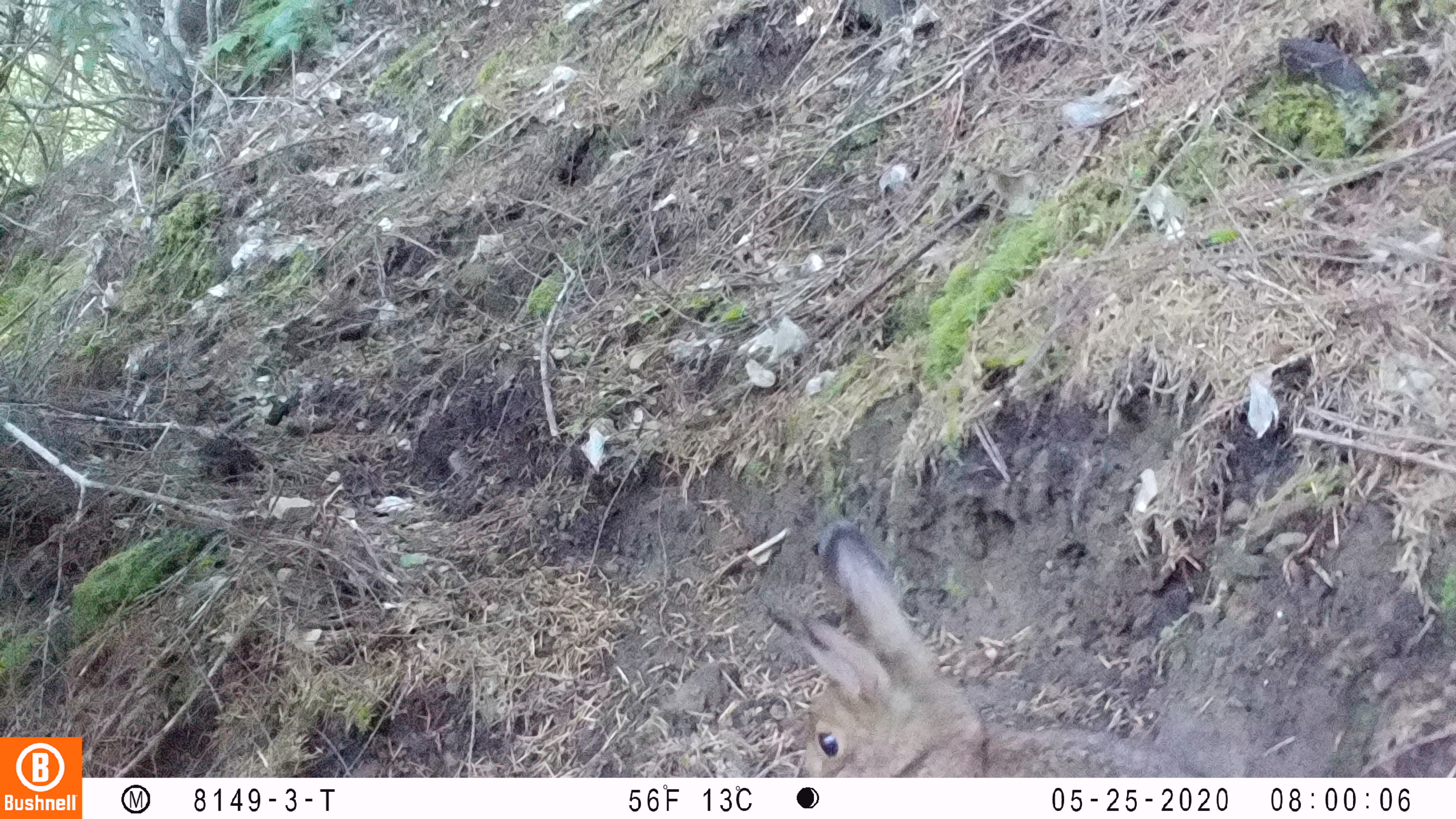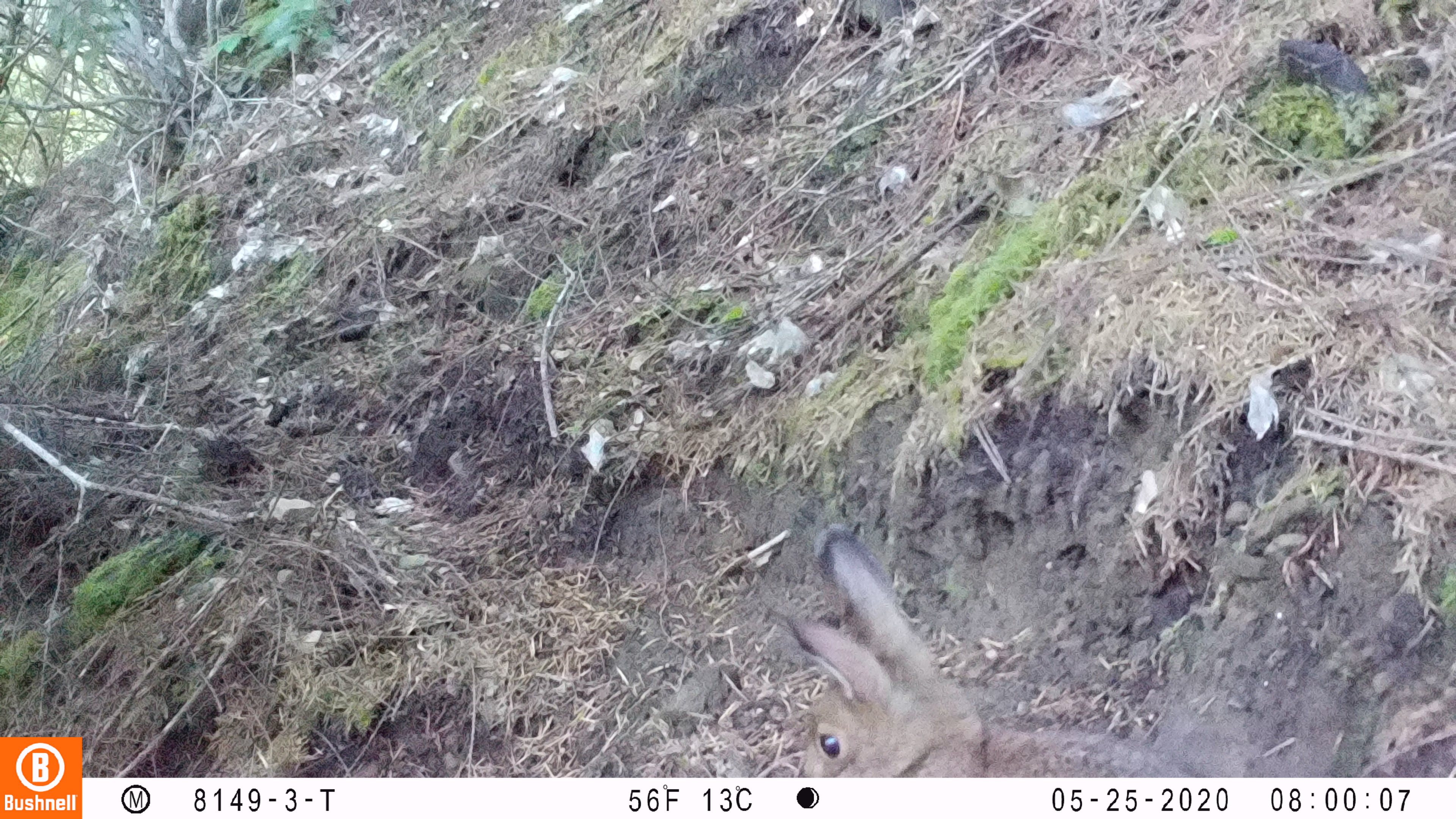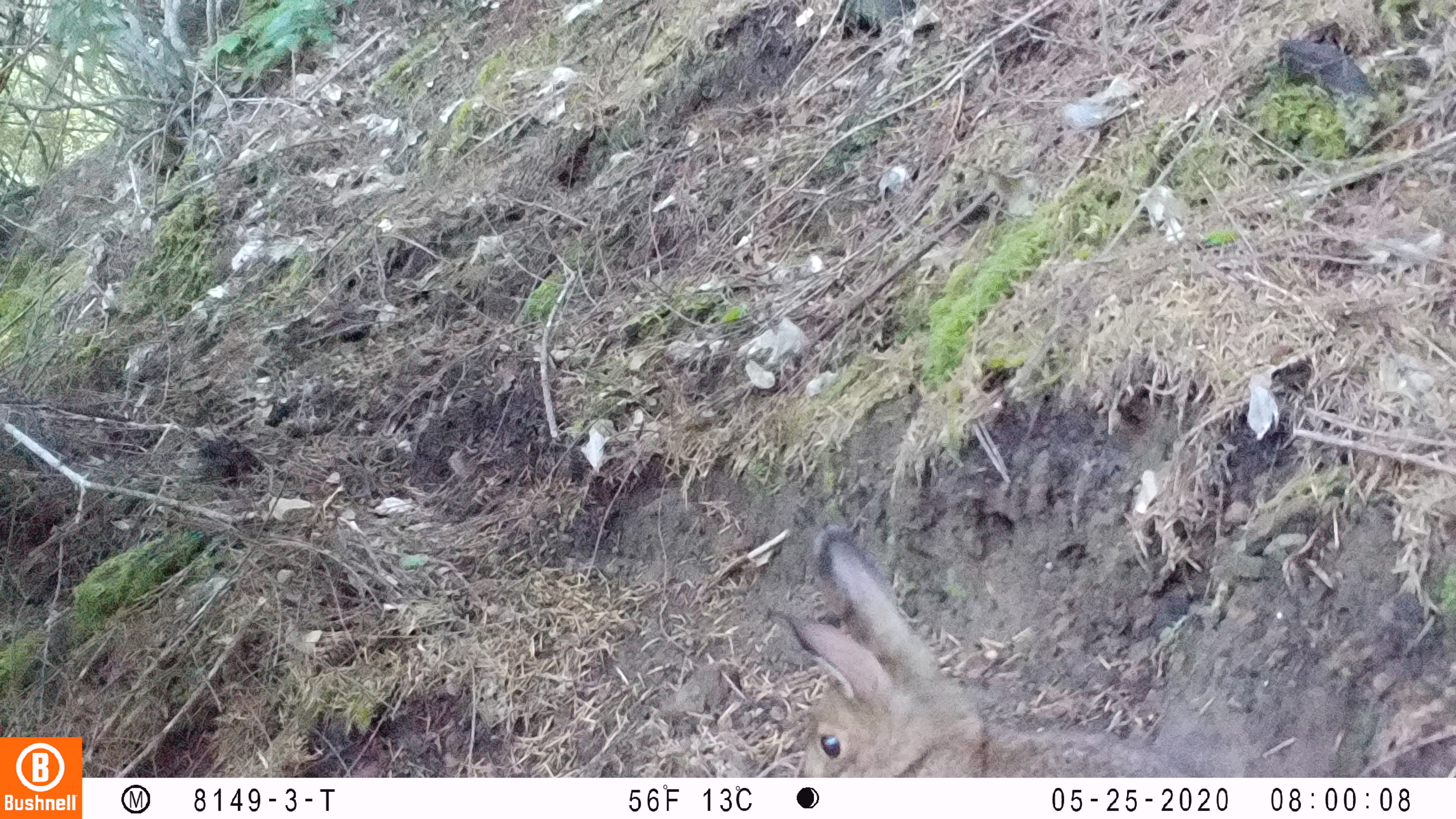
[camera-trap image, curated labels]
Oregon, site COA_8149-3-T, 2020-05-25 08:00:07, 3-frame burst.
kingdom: Animalia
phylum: Chordata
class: Mammalia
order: Lagomorpha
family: Leporidae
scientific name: Leporidae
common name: hares and rabbits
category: leporidae family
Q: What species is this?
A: Leporidae family (hares and rabbits) (Leporidae).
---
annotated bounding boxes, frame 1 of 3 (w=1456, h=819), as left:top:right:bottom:
leporidae family: 779:520:990:772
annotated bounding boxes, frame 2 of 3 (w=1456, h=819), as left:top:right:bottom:
leporidae family: 786:520:987:770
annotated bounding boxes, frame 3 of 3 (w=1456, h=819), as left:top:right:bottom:
leporidae family: 761:542:996:767